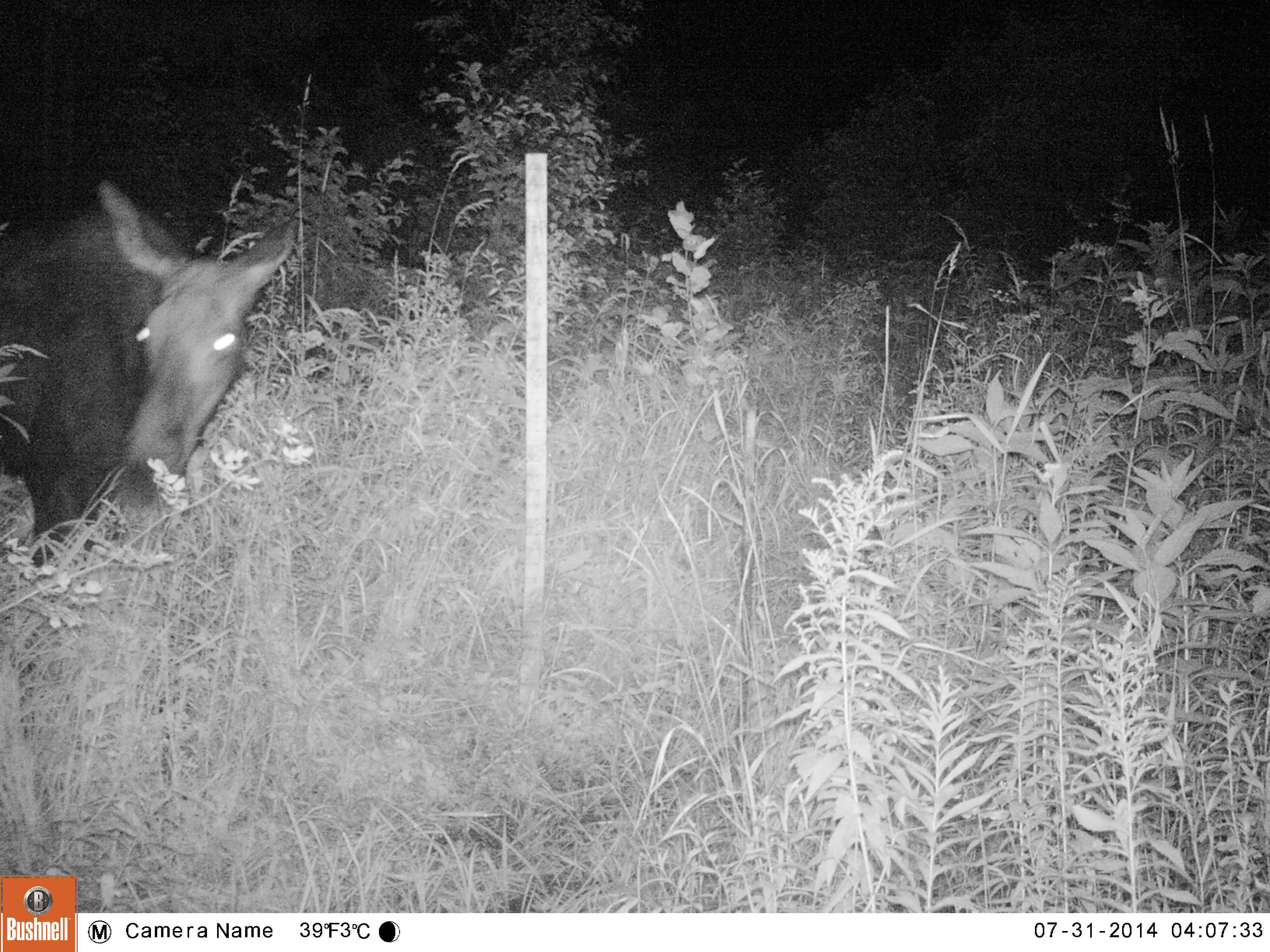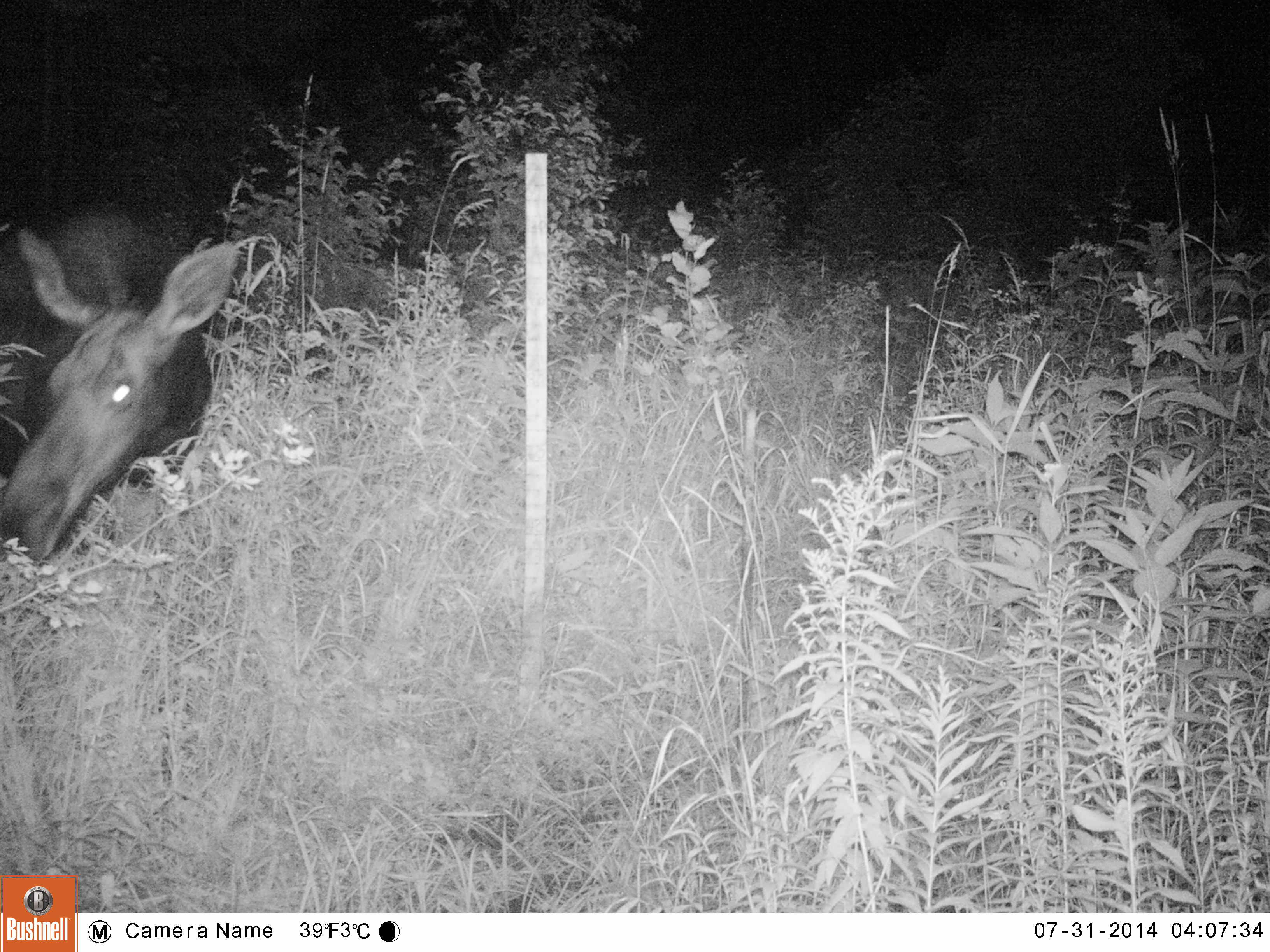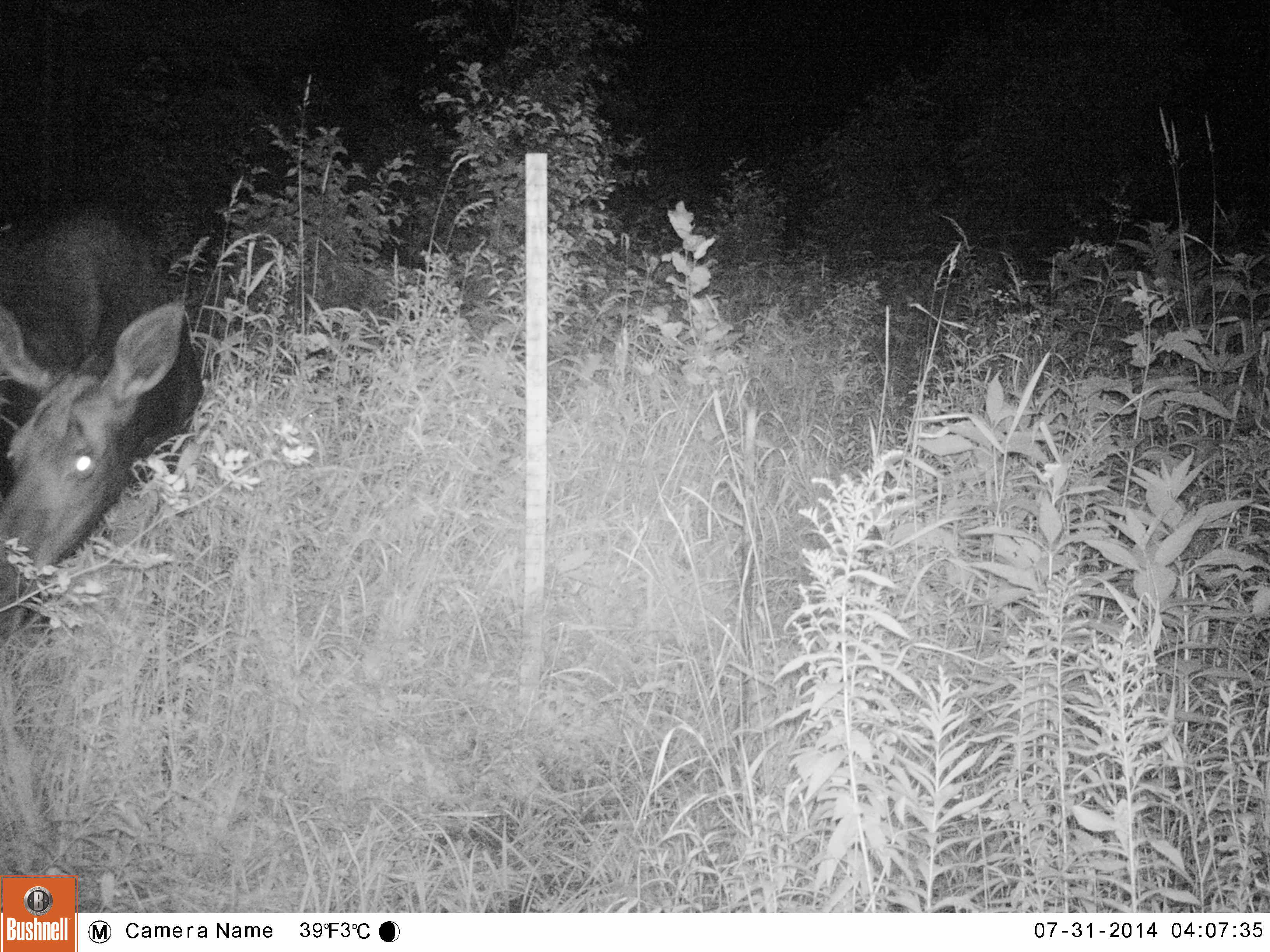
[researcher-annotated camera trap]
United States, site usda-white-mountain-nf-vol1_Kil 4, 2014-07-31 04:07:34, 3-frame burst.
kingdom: Animalia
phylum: Chordata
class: Mammalia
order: Artiodactyla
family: Cervidae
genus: Alces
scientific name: Alces alces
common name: moose